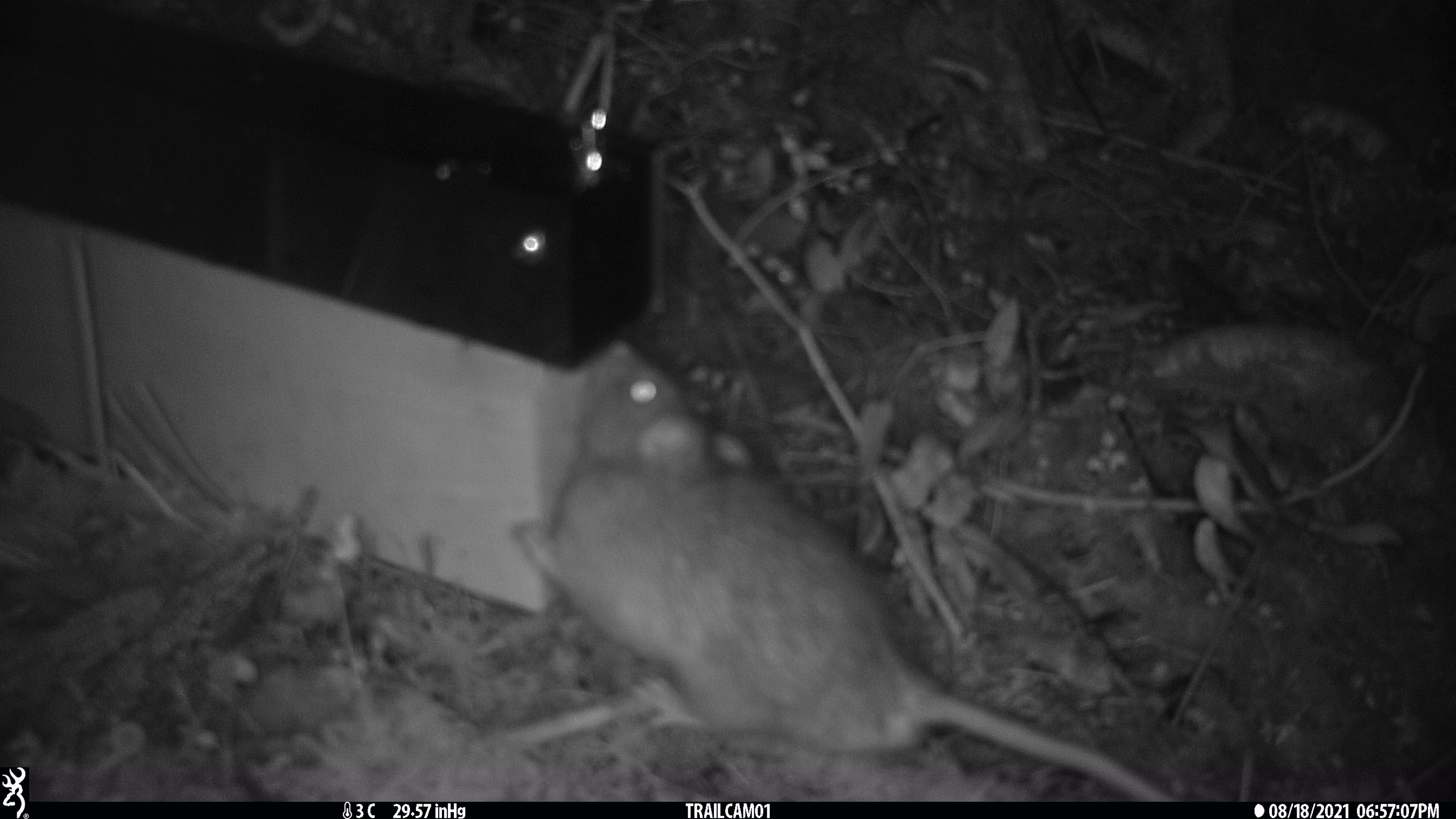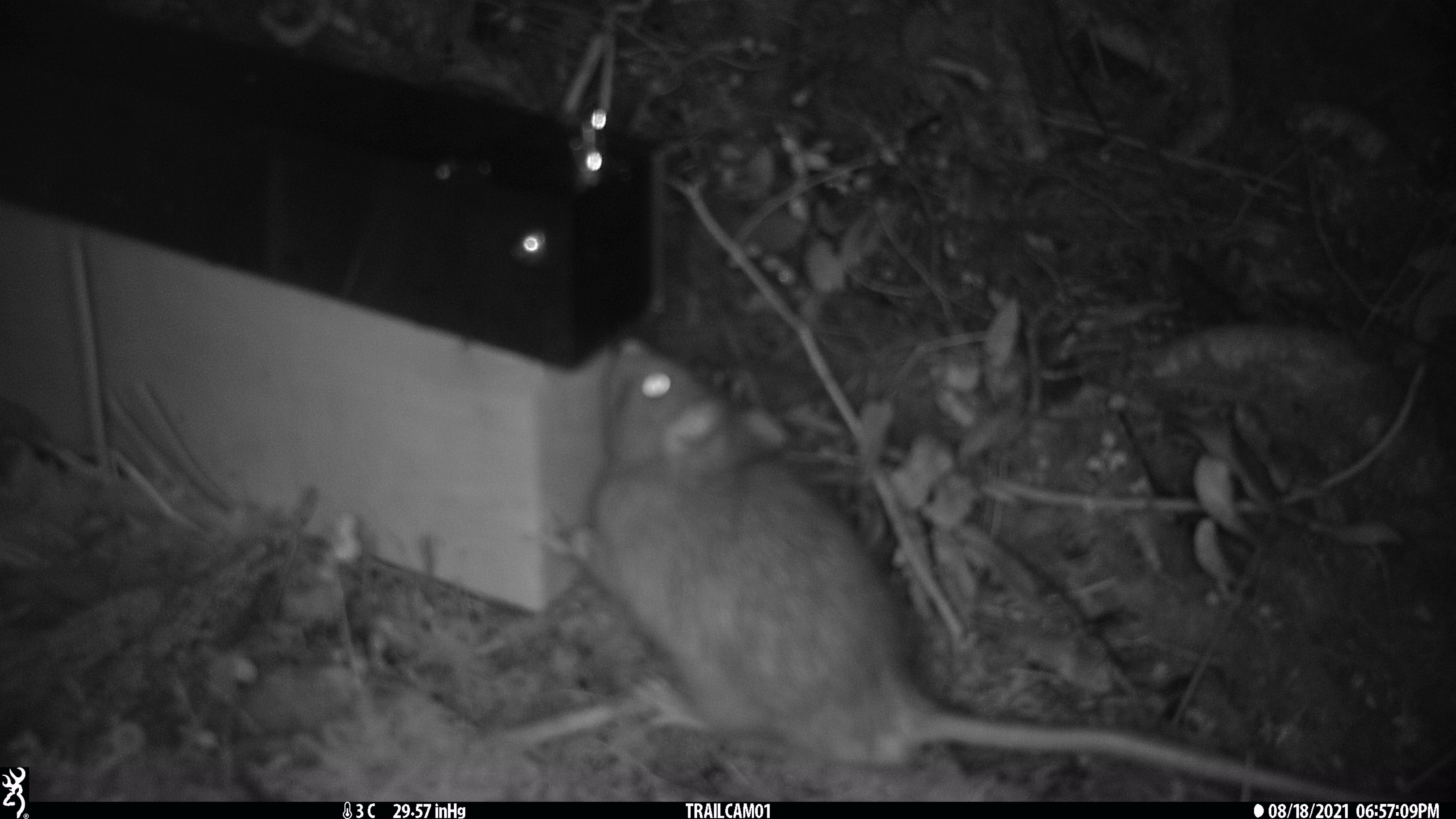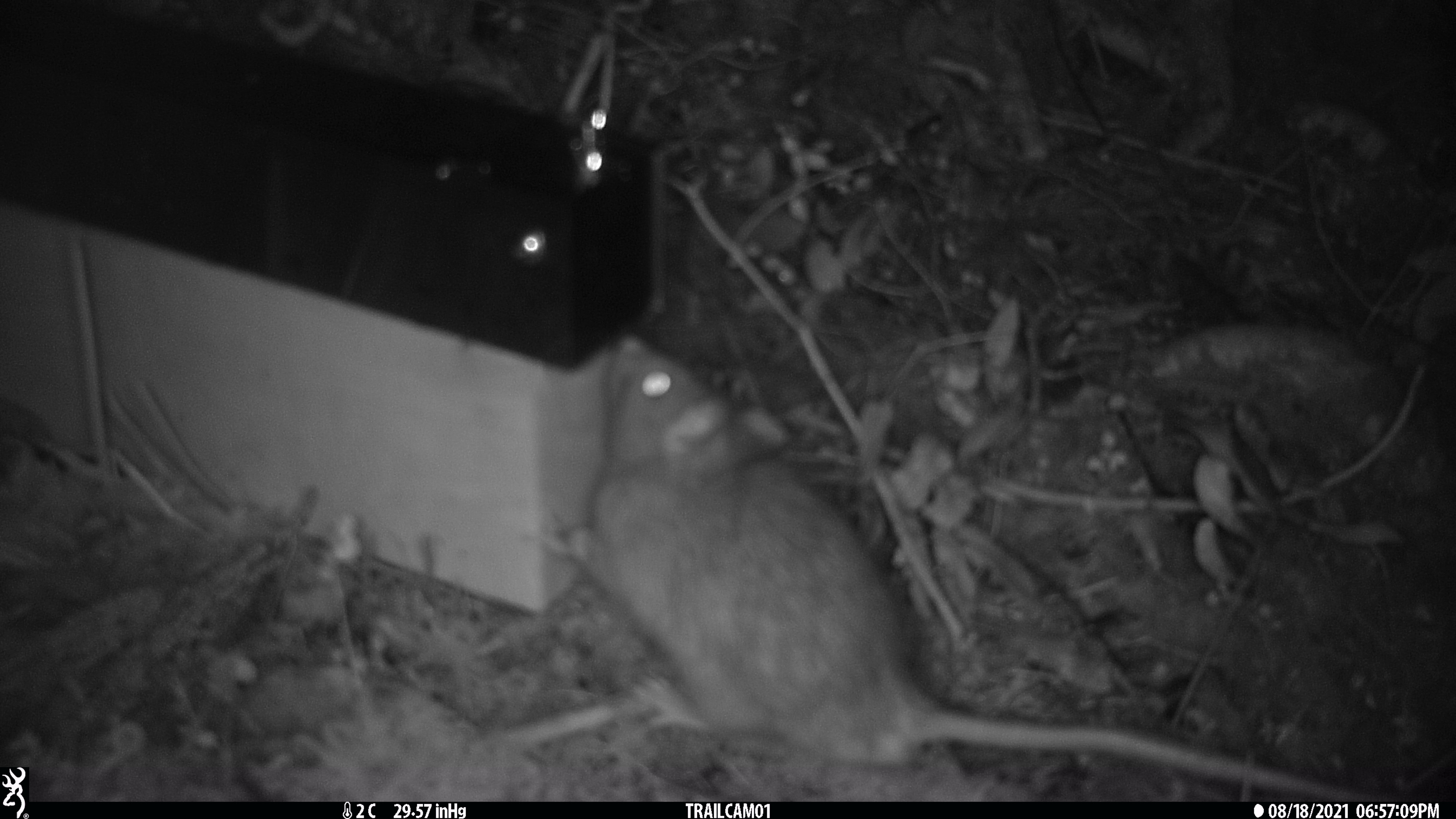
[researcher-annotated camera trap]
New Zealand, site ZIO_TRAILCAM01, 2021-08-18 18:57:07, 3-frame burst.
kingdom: Animalia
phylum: Chordata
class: Mammalia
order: Rodentia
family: Muridae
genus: Rattus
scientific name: Rattus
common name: rat